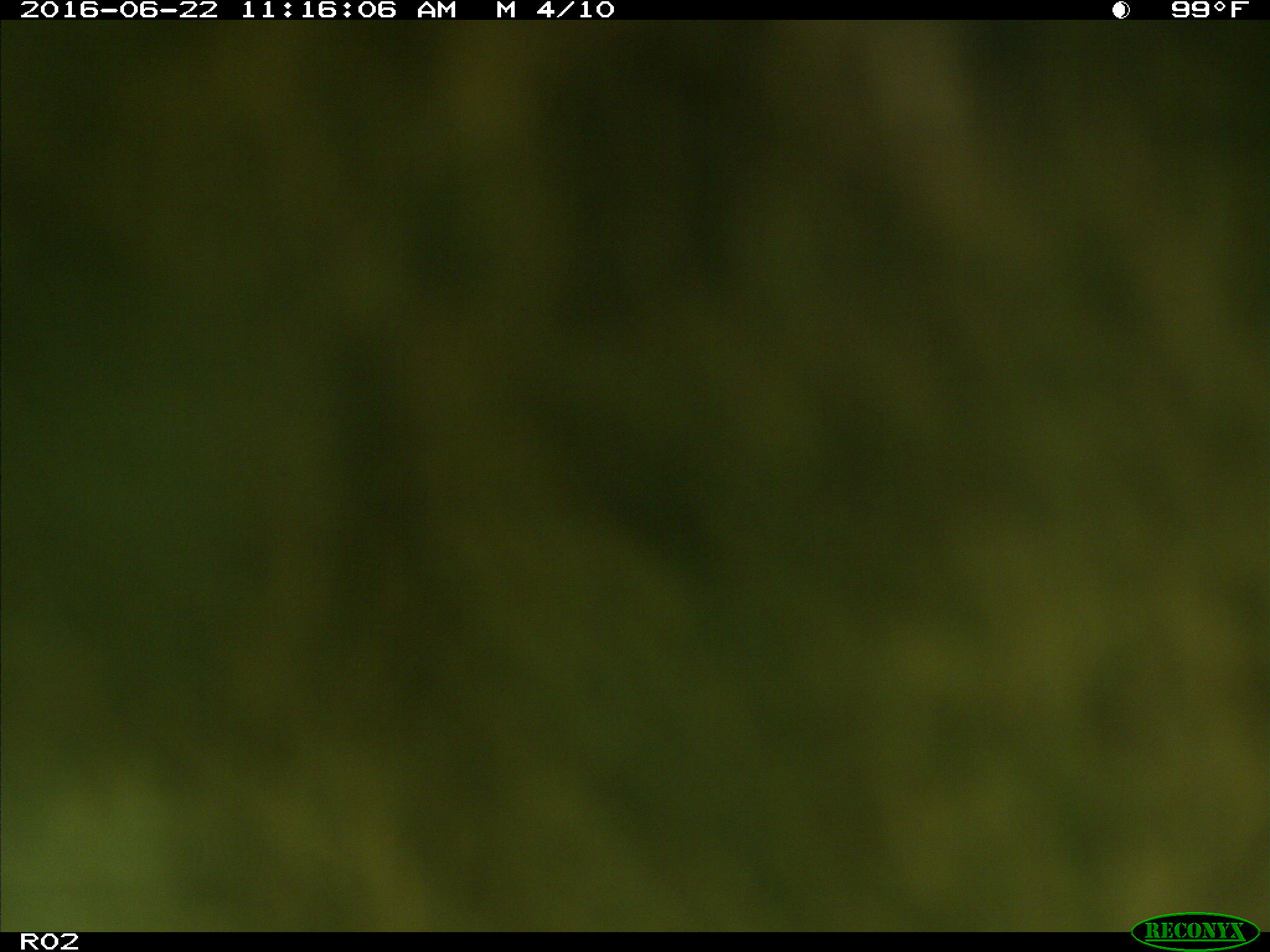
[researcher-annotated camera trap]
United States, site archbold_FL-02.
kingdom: Animalia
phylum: Chordata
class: Mammalia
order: Artiodactyla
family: Bovidae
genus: Bos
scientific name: Bos taurus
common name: domestic cow